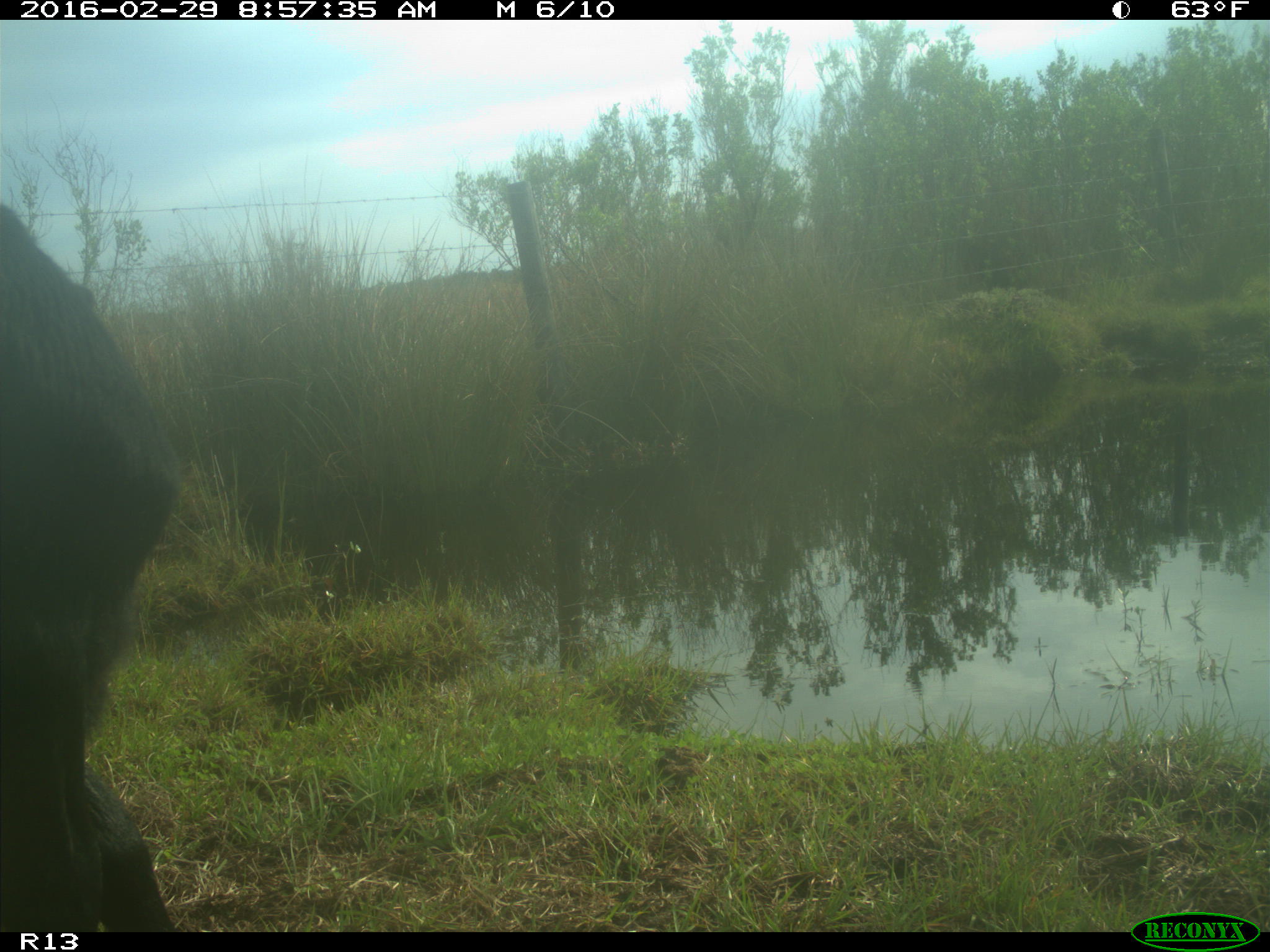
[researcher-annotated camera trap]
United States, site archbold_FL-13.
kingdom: Animalia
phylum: Chordata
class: Mammalia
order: Artiodactyla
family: Bovidae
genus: Bos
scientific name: Bos taurus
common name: domestic cow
Bos taurus (domestic cow).